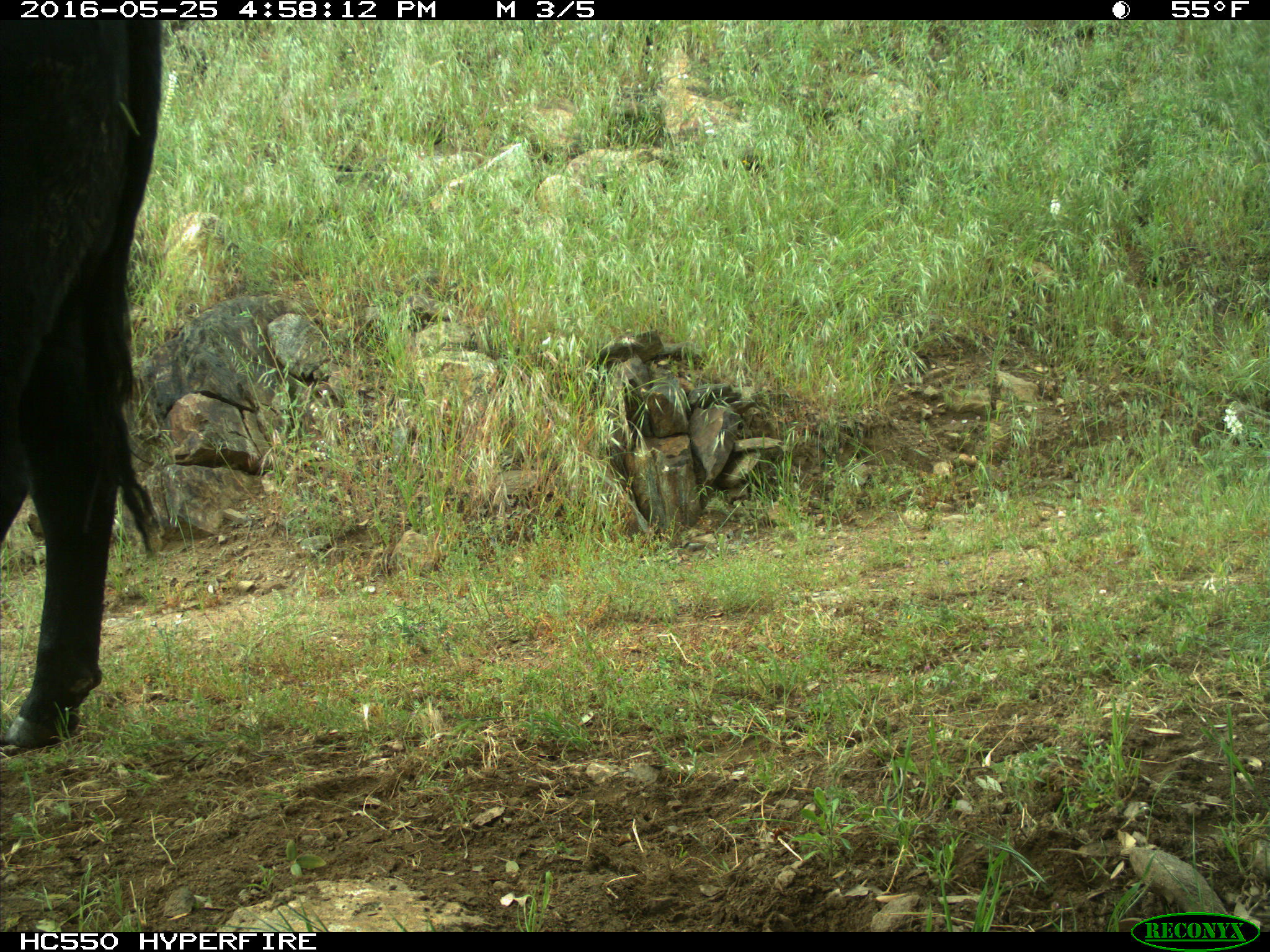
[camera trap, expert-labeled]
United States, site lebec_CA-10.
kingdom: Animalia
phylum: Chordata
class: Mammalia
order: Artiodactyla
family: Bovidae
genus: Bos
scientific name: Bos taurus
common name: domestic cow